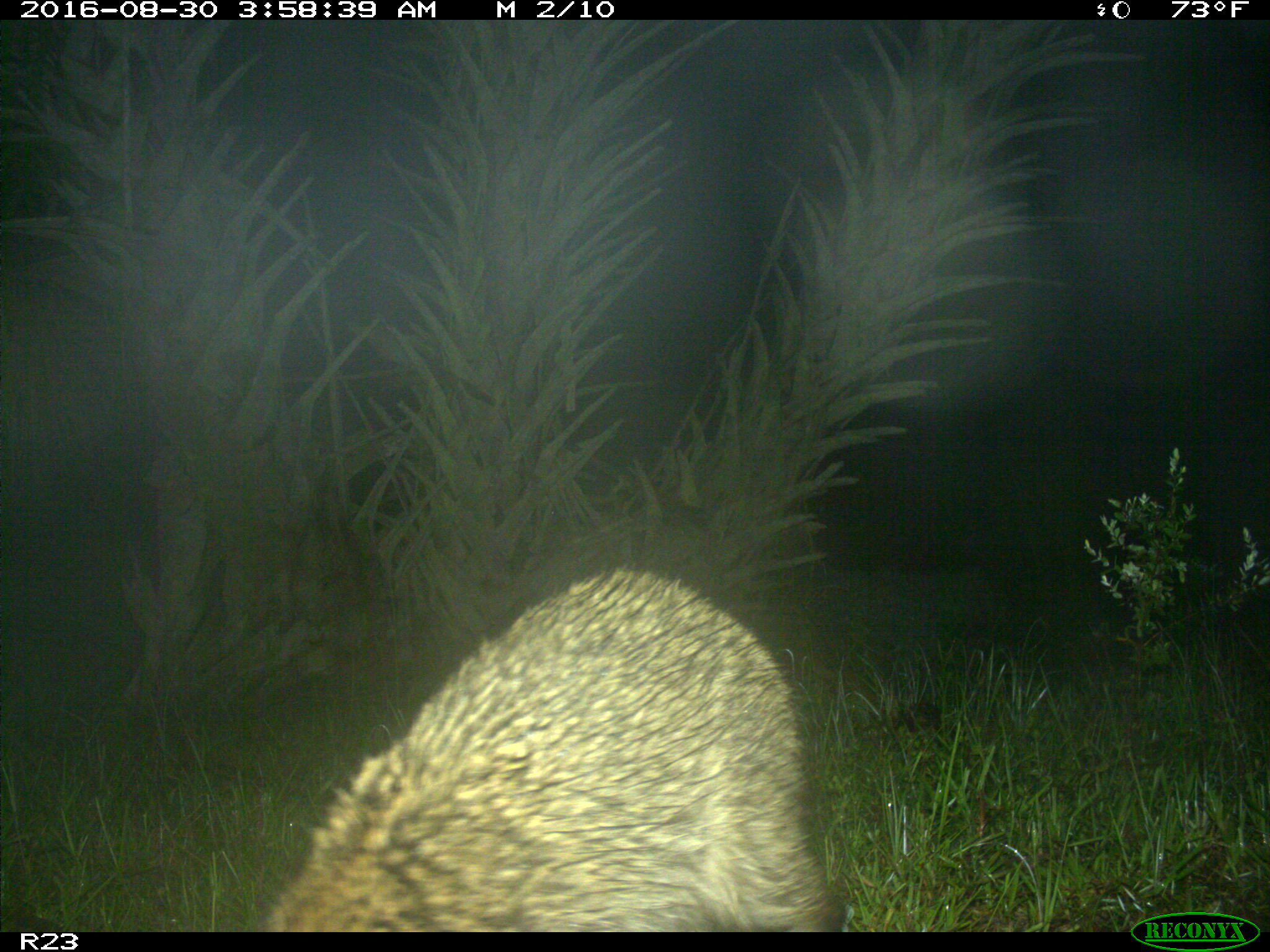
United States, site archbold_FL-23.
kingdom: Animalia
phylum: Chordata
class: Mammalia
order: Carnivora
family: Procyonidae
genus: Procyon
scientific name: Procyon lotor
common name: common raccoon